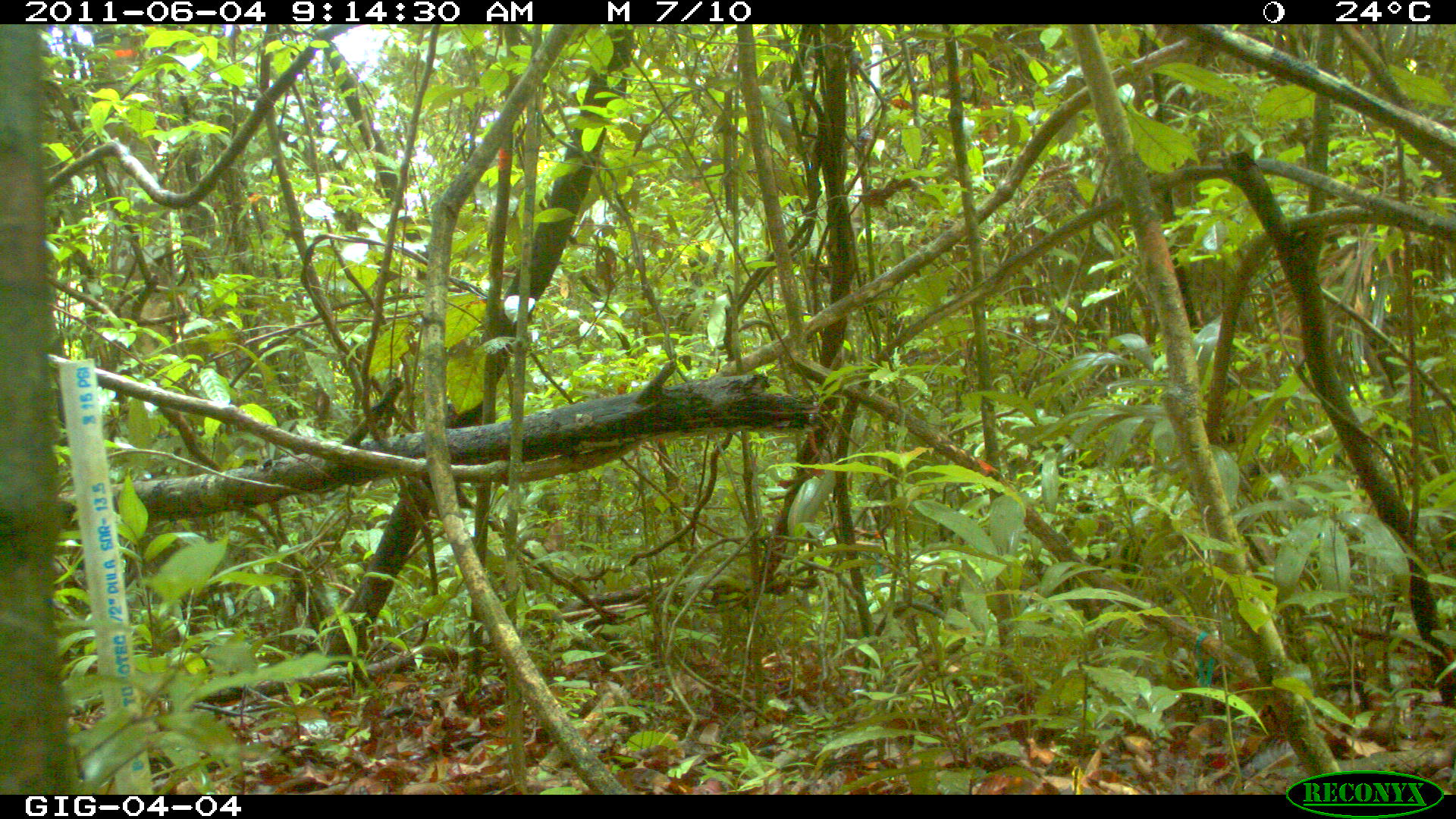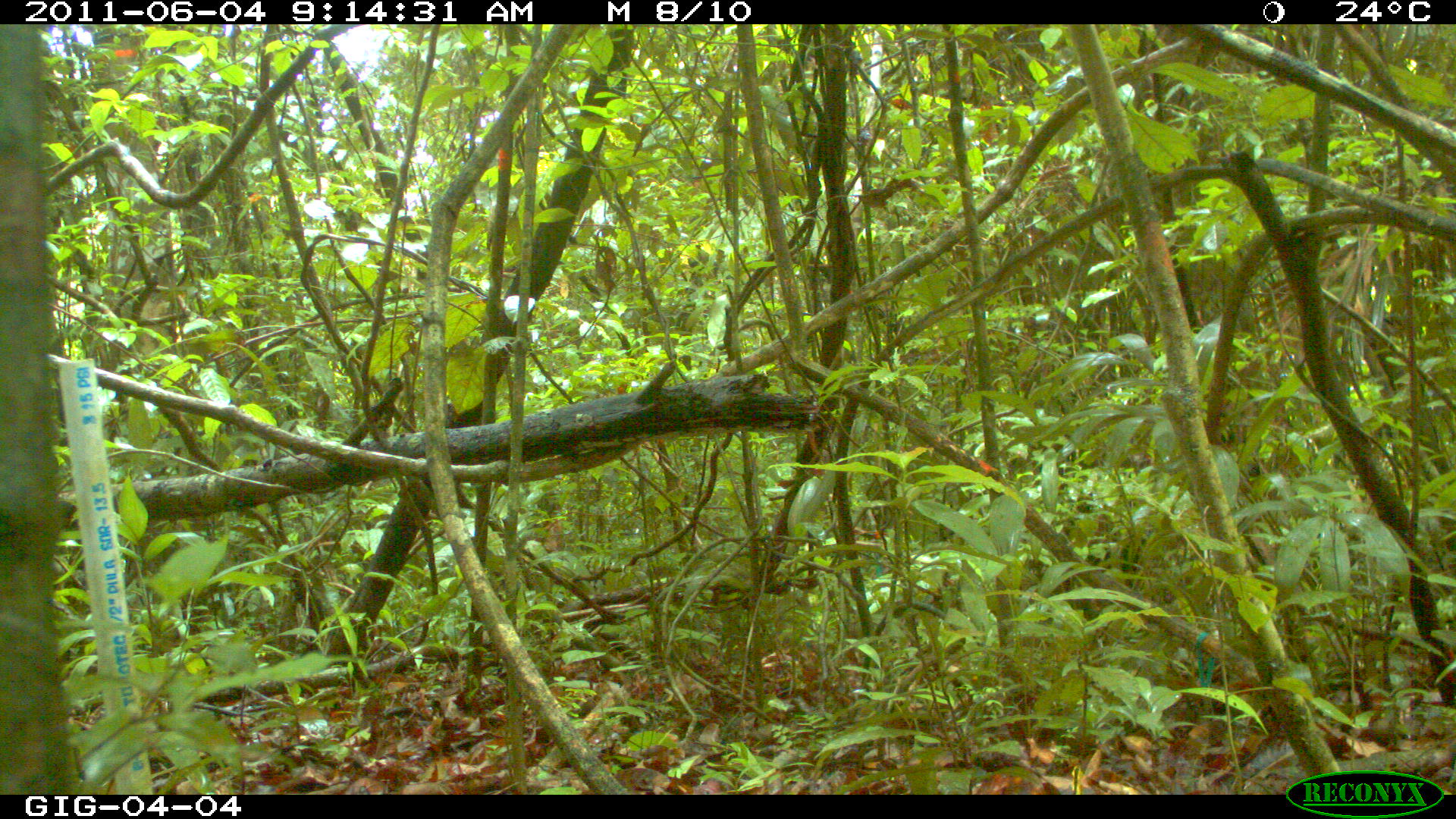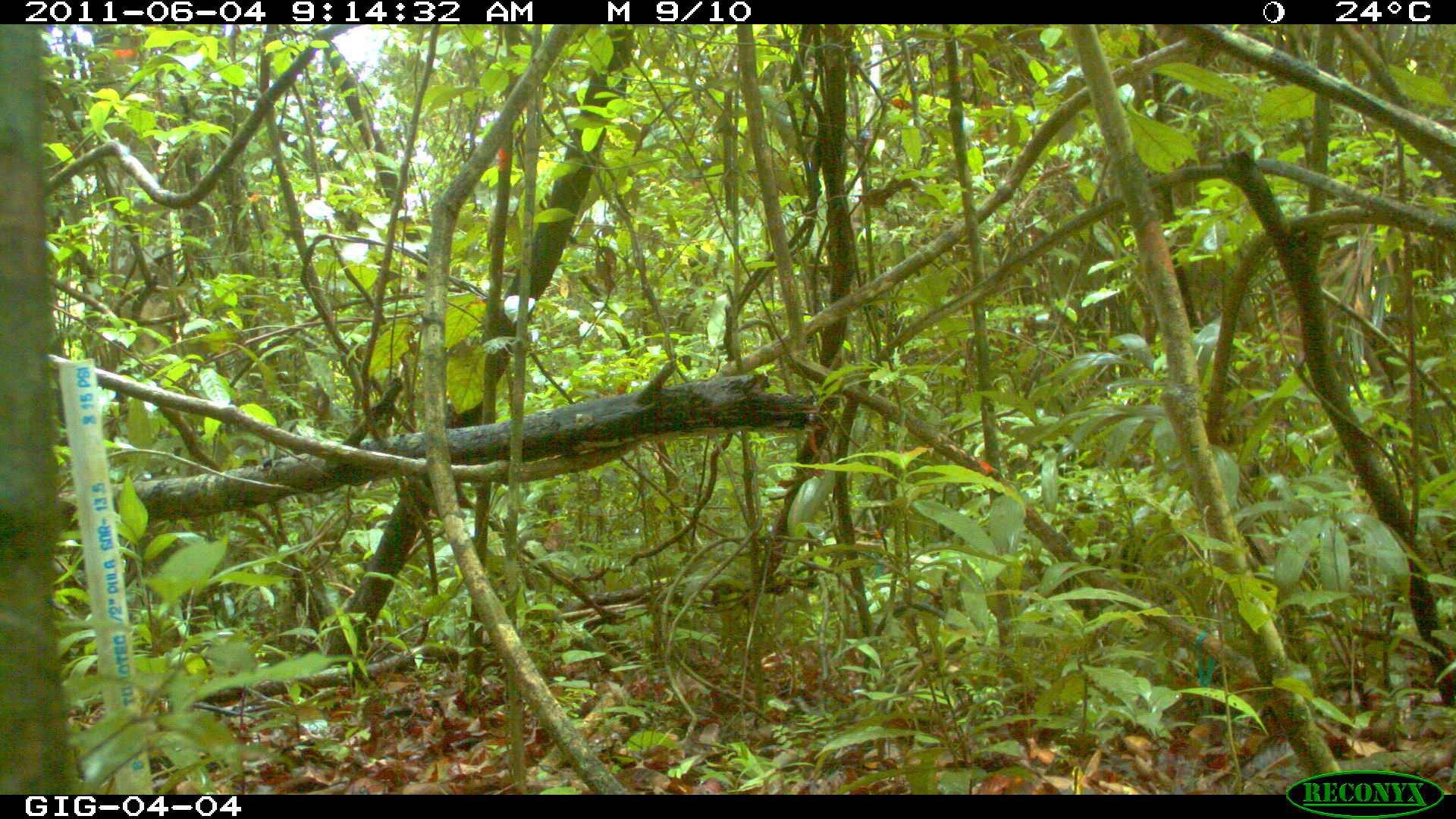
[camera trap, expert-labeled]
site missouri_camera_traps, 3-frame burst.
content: no animal present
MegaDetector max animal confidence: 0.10